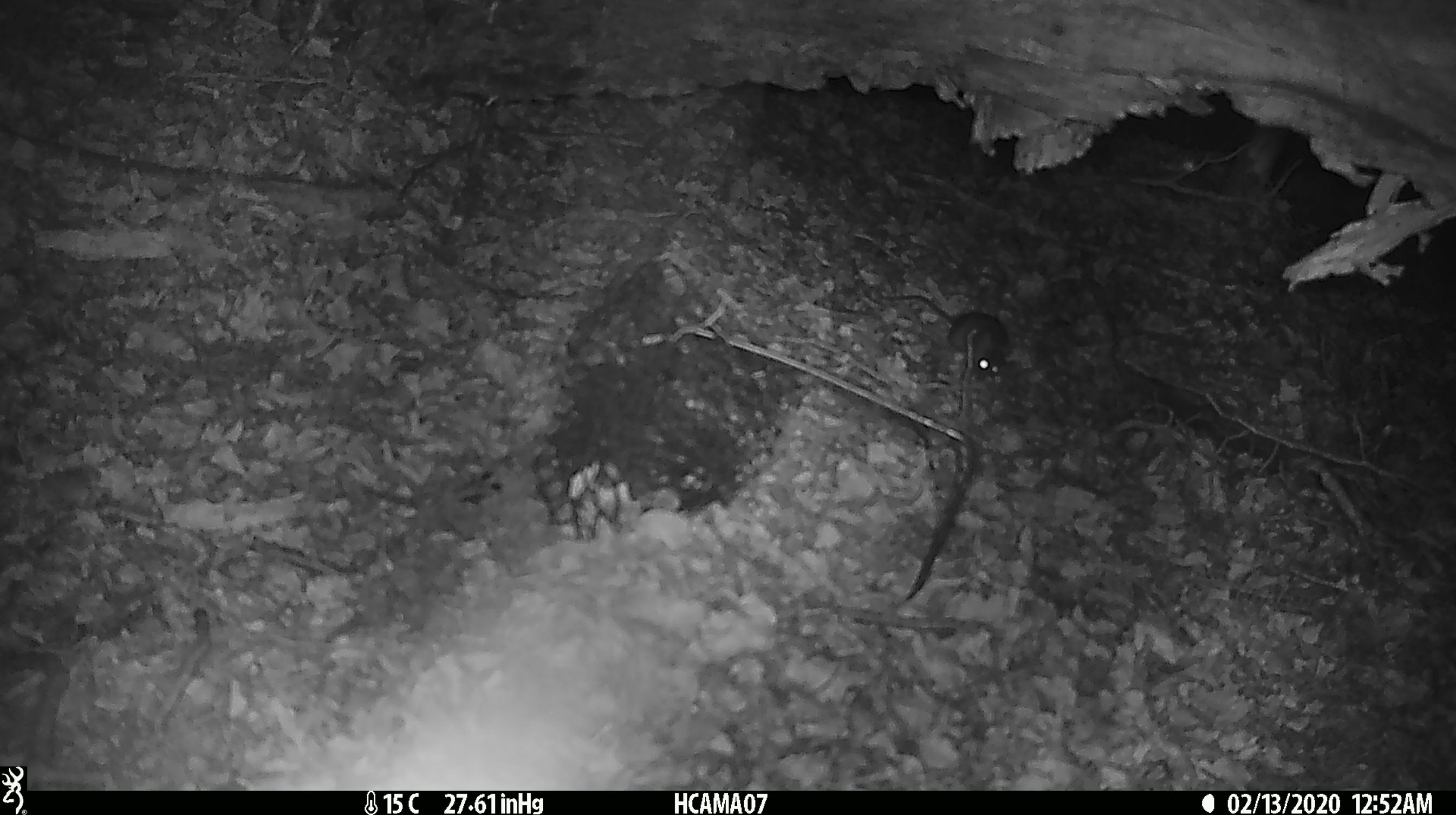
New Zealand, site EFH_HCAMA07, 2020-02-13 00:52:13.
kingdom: Animalia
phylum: Chordata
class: Mammalia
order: Rodentia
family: Muridae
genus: Mus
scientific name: Mus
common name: mouse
Mouse (Mus).